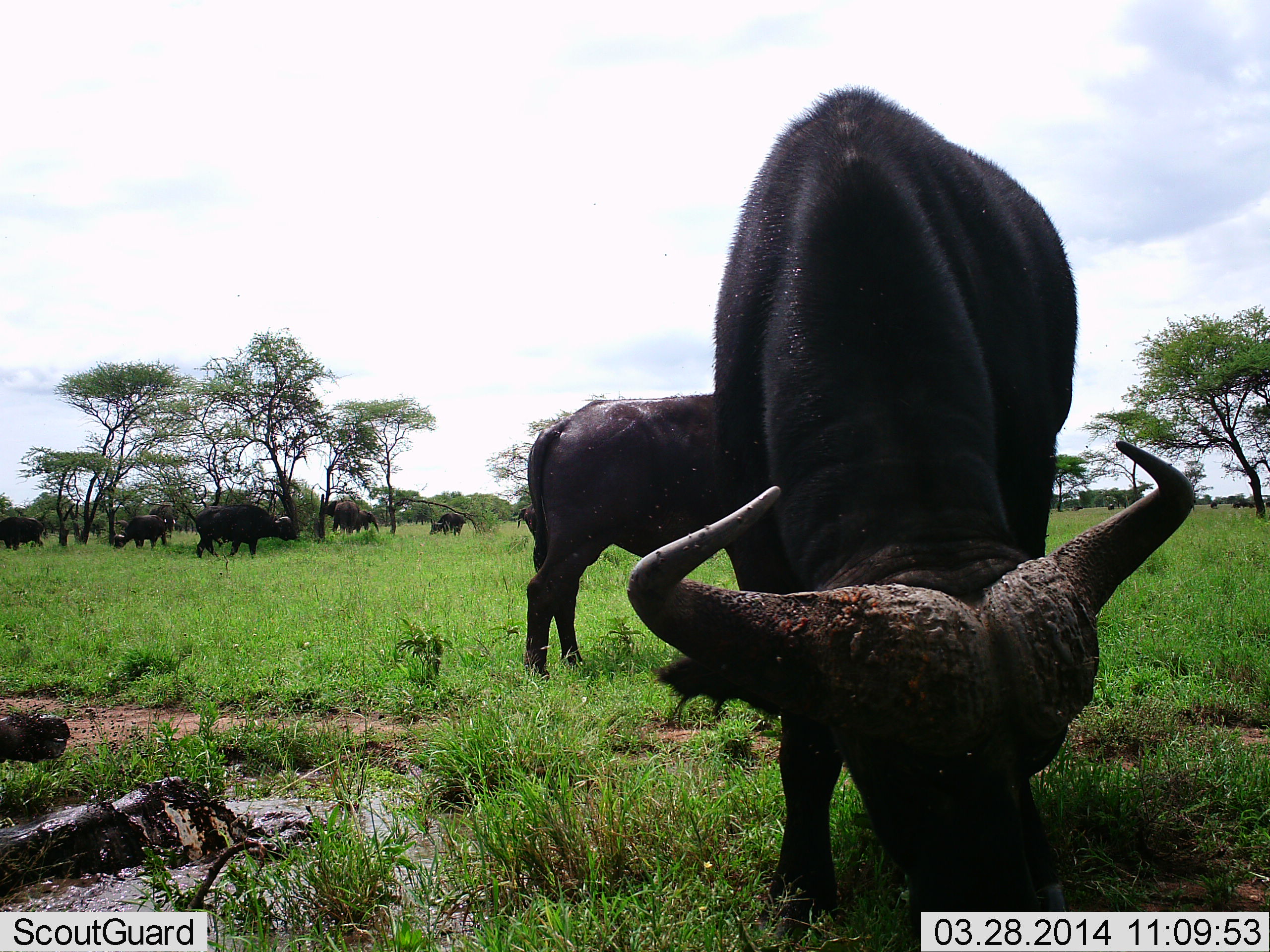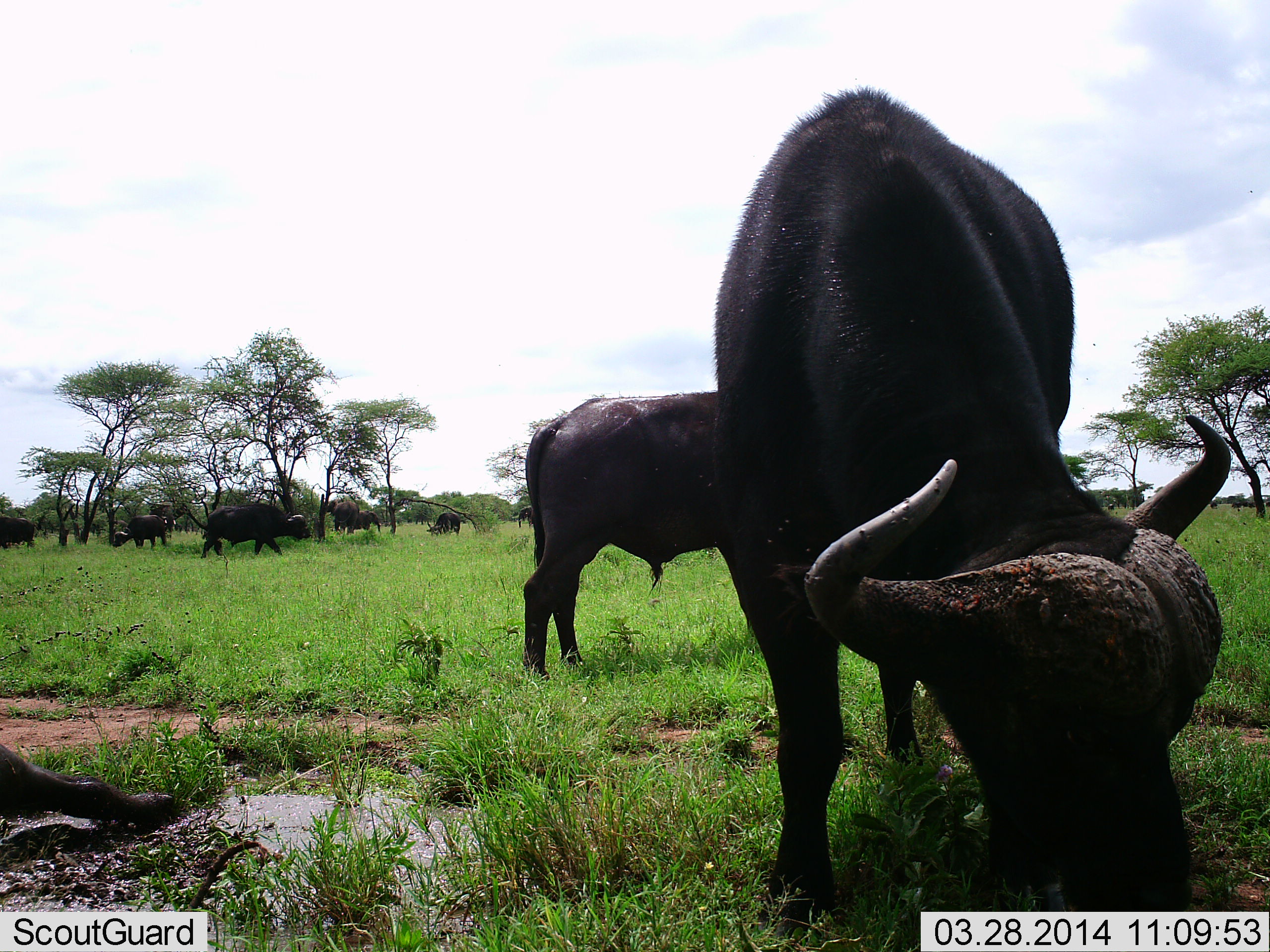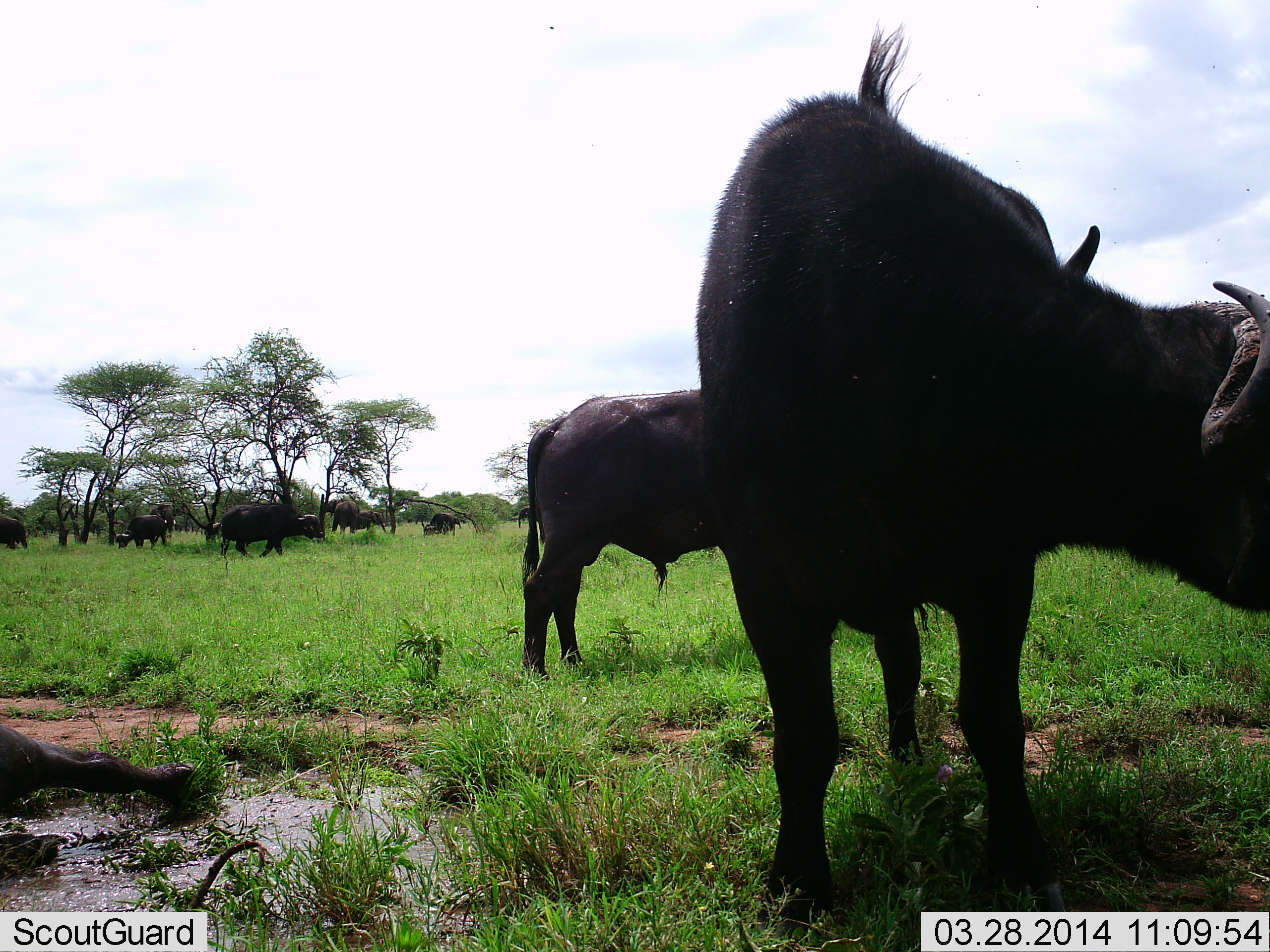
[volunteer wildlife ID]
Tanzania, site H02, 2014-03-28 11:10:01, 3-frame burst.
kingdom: Animalia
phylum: Chordata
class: Mammalia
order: Artiodactyla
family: Bovidae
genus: Syncerus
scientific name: Syncerus caffer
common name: cape buffalo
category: buffalo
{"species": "buffalo (cape buffalo) (Syncerus caffer)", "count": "11-50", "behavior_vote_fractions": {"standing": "57%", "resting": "33%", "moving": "53%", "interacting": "16%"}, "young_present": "0%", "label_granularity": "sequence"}